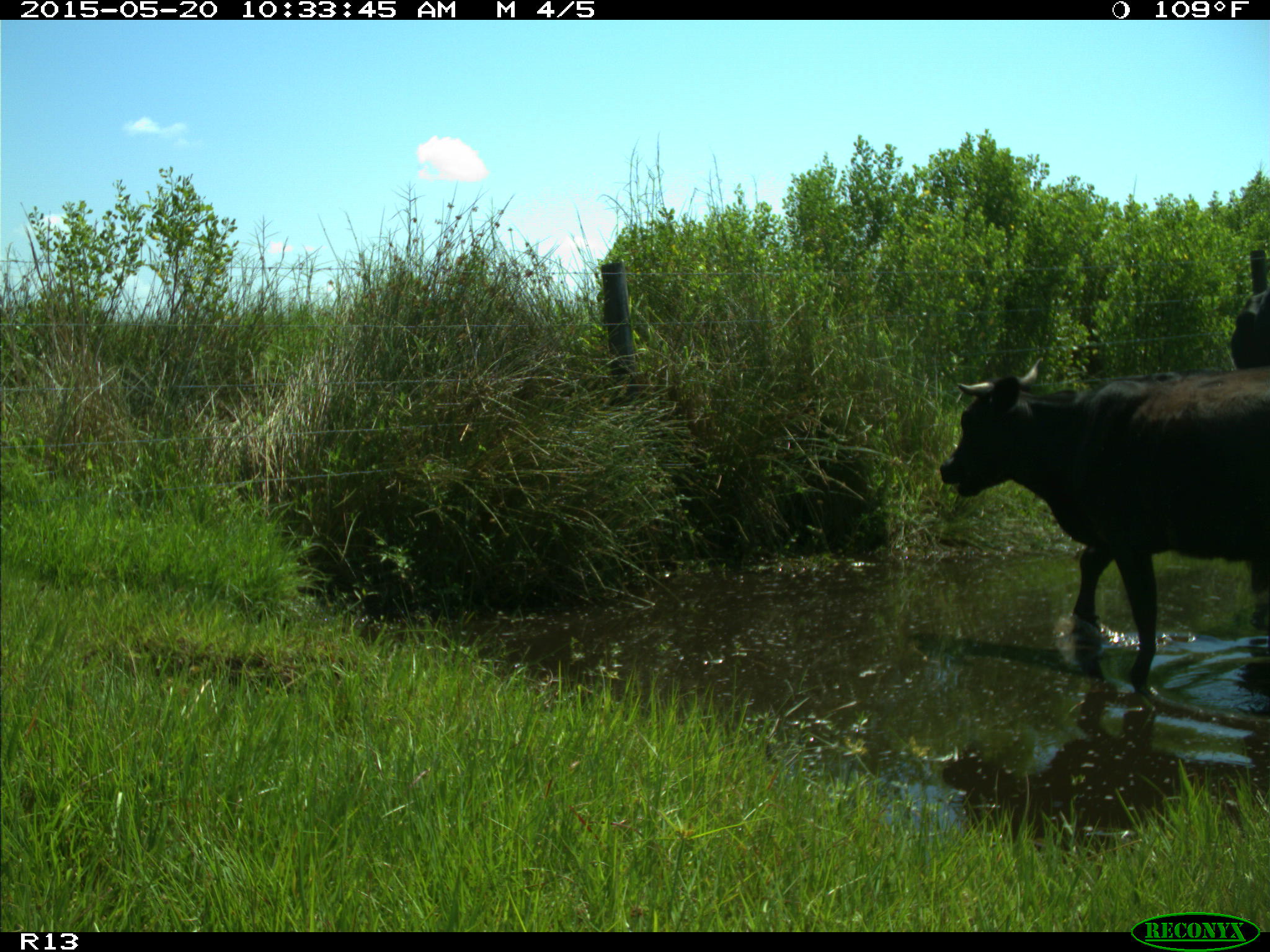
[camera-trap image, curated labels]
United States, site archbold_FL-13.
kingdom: Animalia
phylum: Chordata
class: Mammalia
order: Artiodactyla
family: Bovidae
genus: Bos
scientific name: Bos taurus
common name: domestic cow